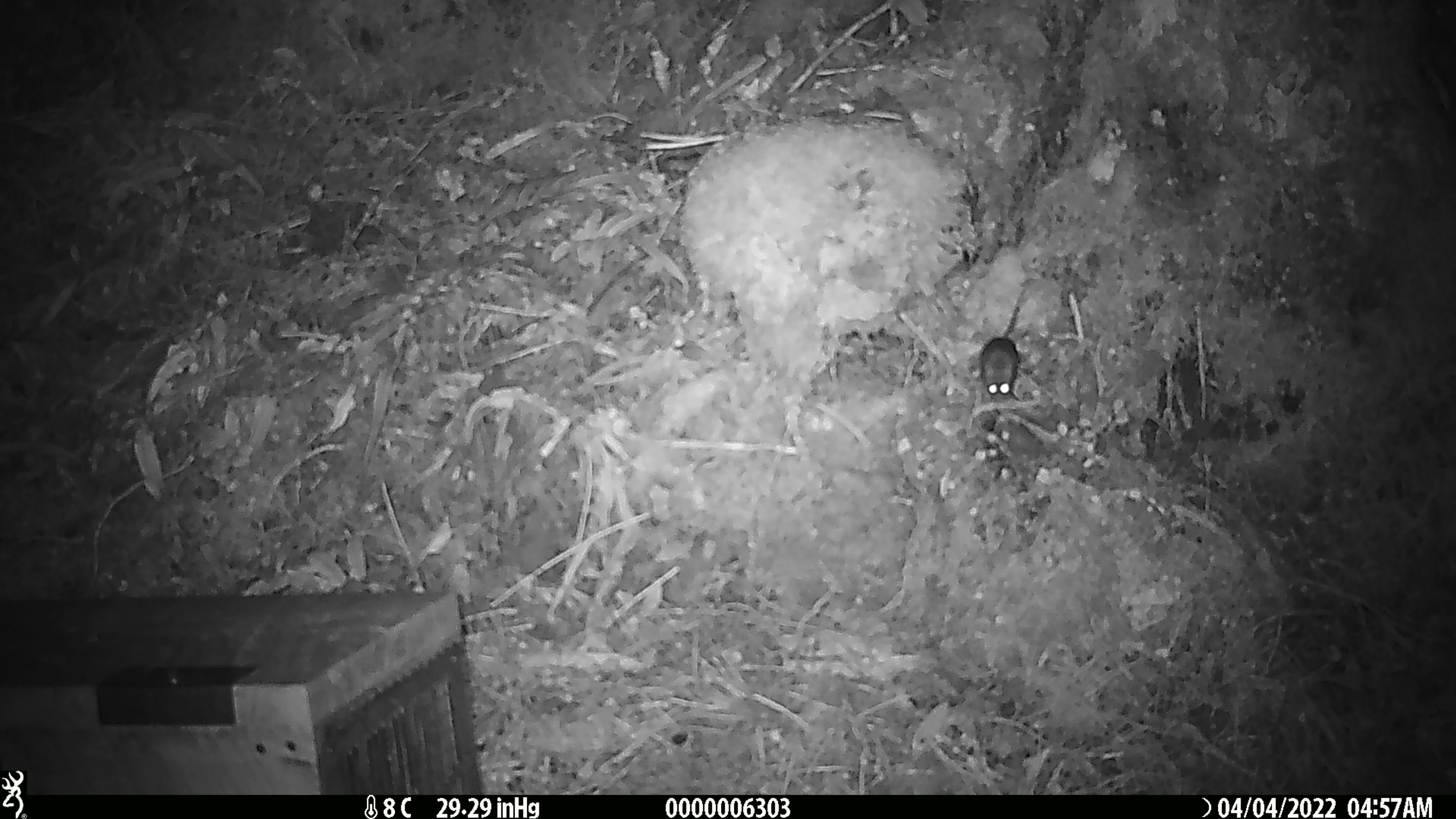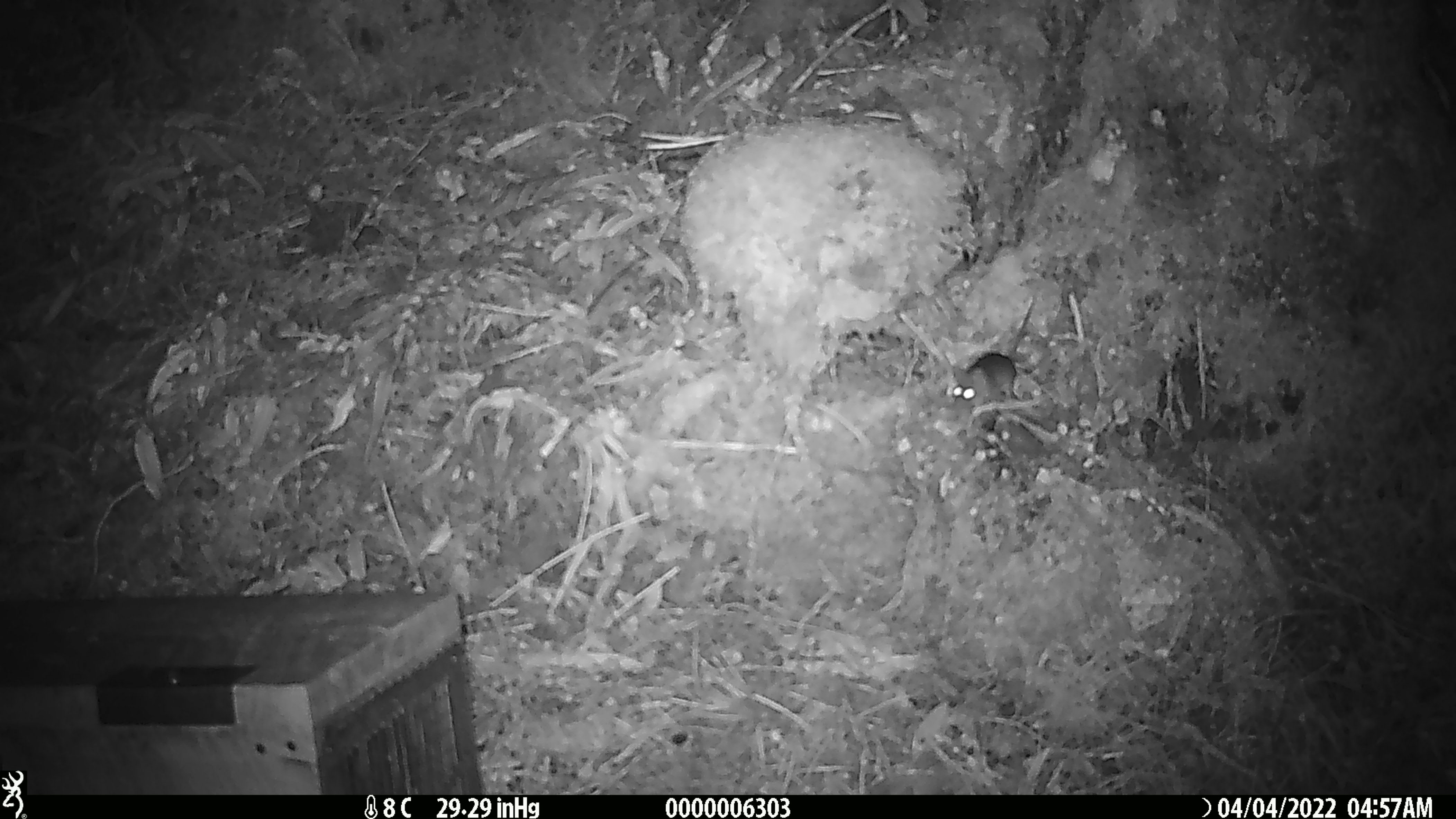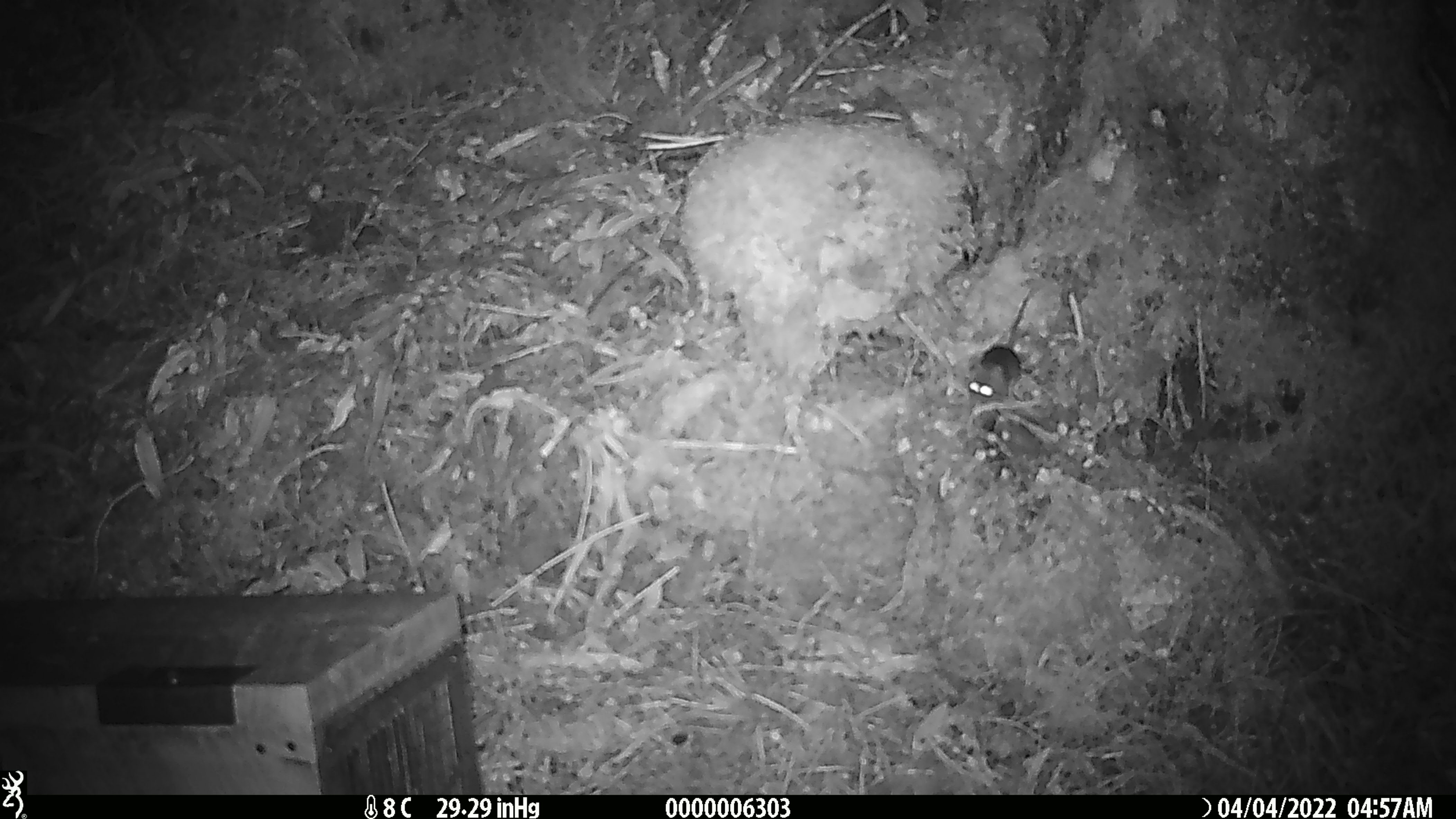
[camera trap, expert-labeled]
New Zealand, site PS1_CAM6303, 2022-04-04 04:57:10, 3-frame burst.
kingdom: Animalia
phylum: Chordata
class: Mammalia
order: Rodentia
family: Muridae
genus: Mus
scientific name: Mus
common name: mouse